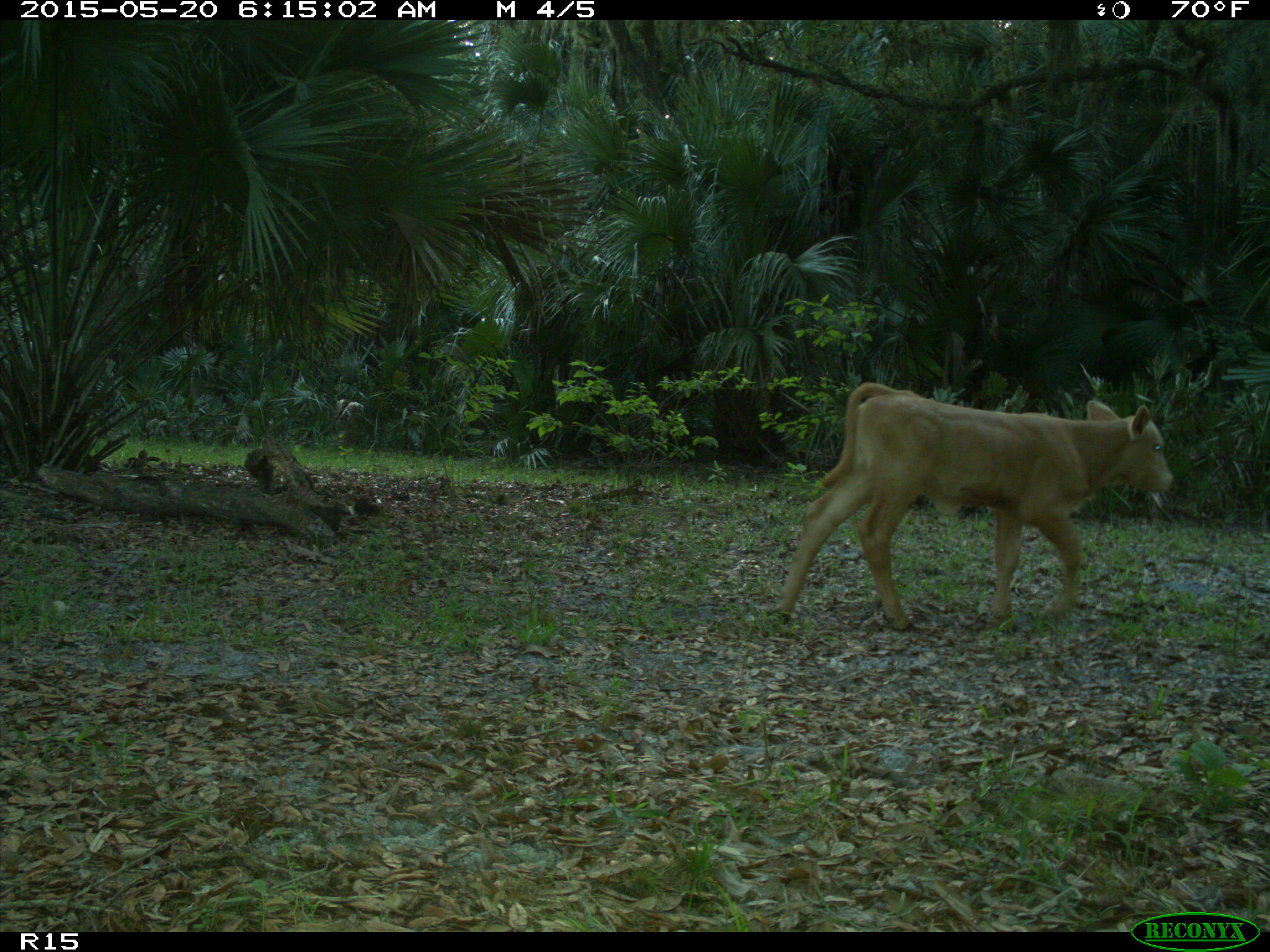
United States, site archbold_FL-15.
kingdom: Animalia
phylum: Chordata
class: Mammalia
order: Artiodactyla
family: Bovidae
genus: Bos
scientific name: Bos taurus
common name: domestic cow